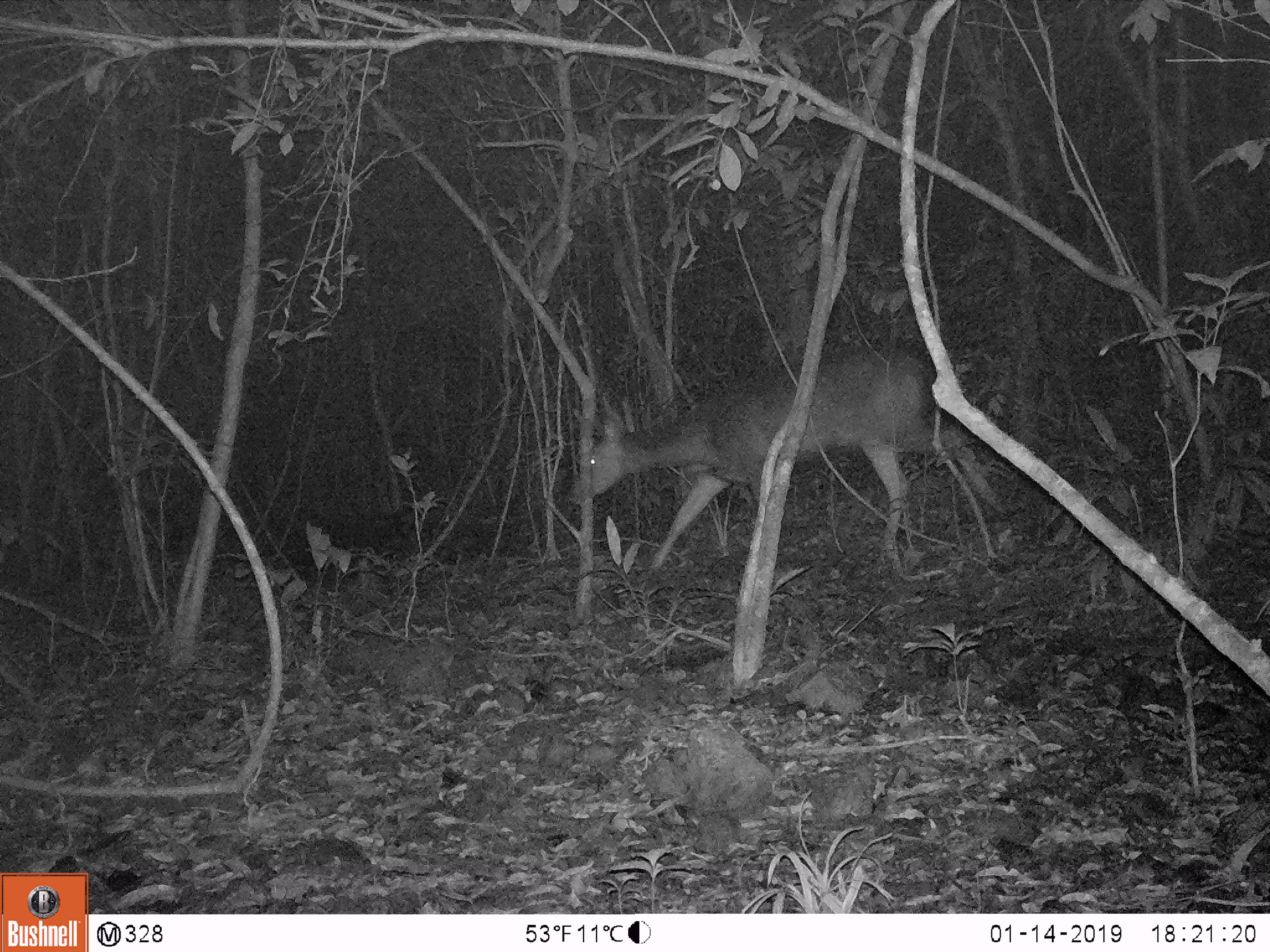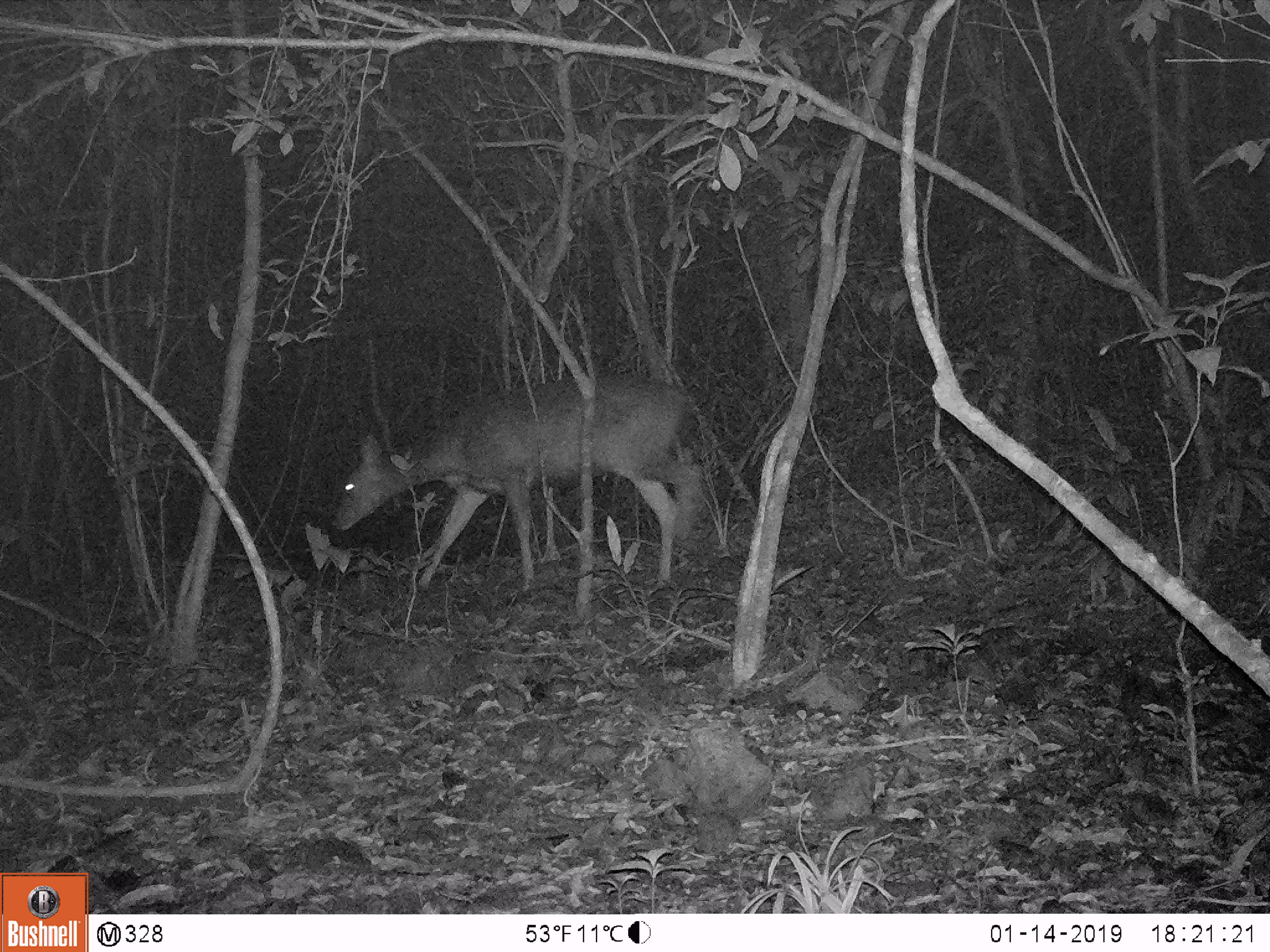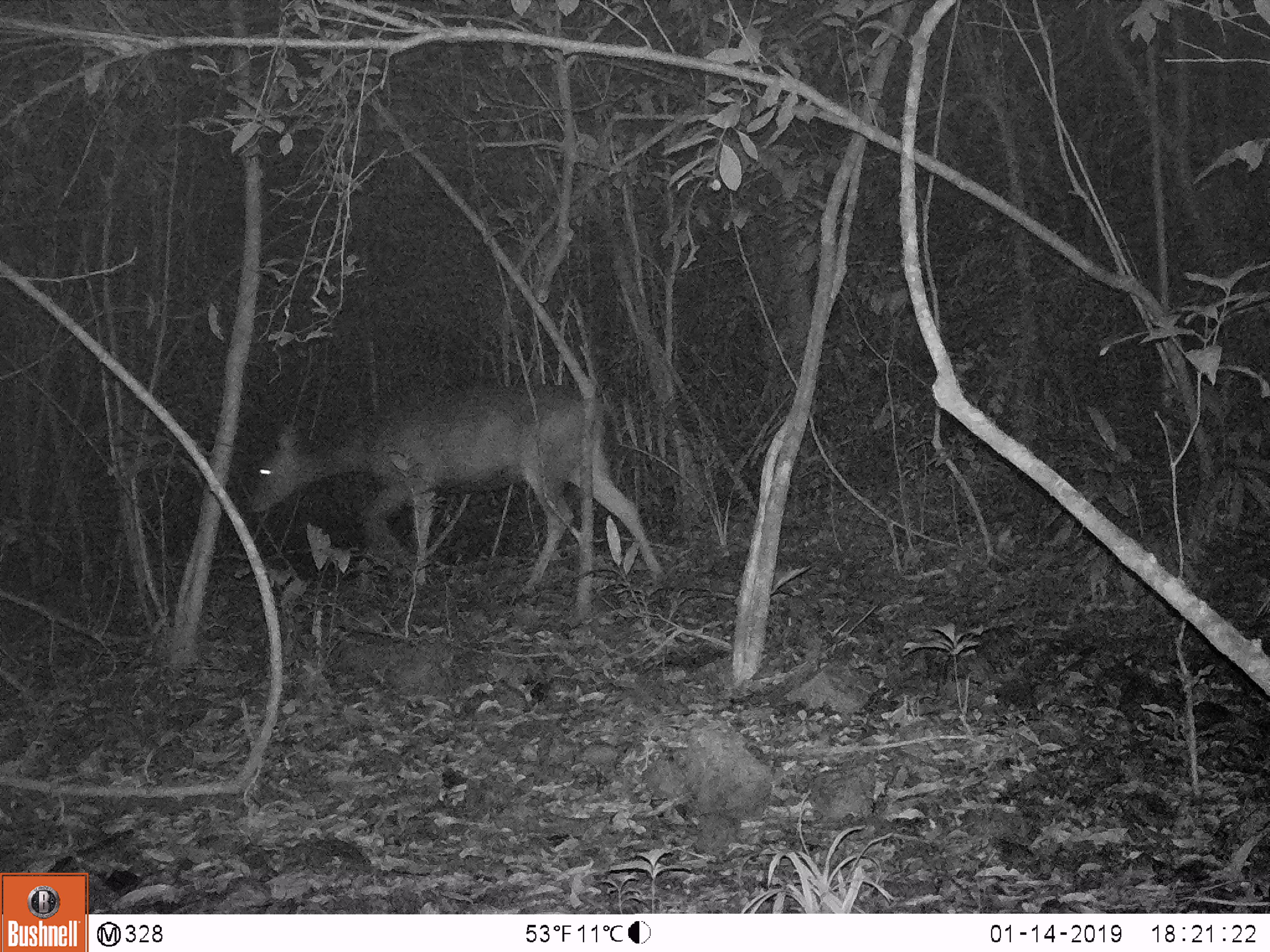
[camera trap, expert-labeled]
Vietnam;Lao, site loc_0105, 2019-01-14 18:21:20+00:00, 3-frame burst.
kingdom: Animalia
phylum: Chordata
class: Mammalia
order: Artiodactyla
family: Cervidae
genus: Rusa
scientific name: Rusa unicolor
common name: sambar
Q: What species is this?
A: Sambar (Rusa unicolor).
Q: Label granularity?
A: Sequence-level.